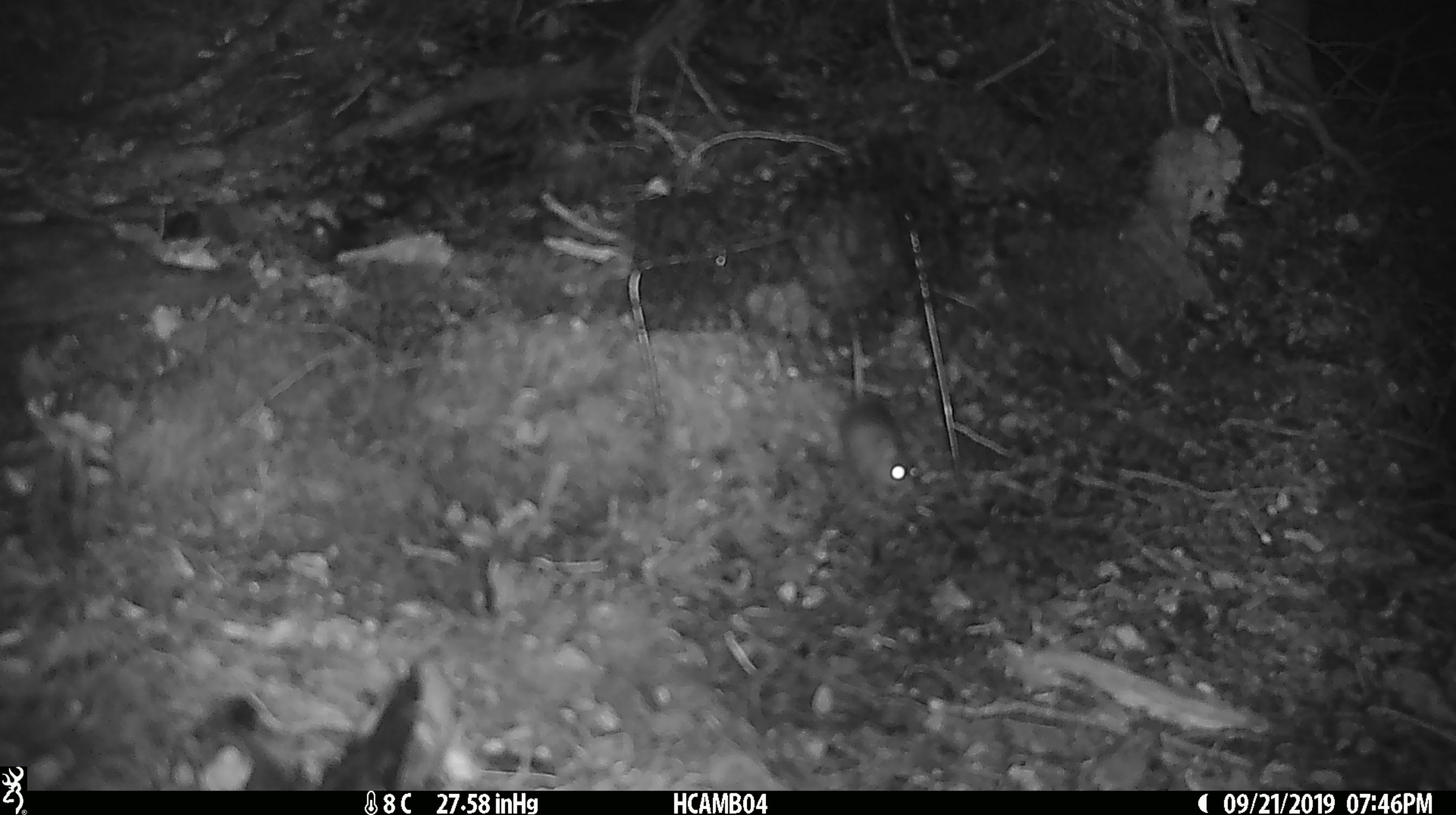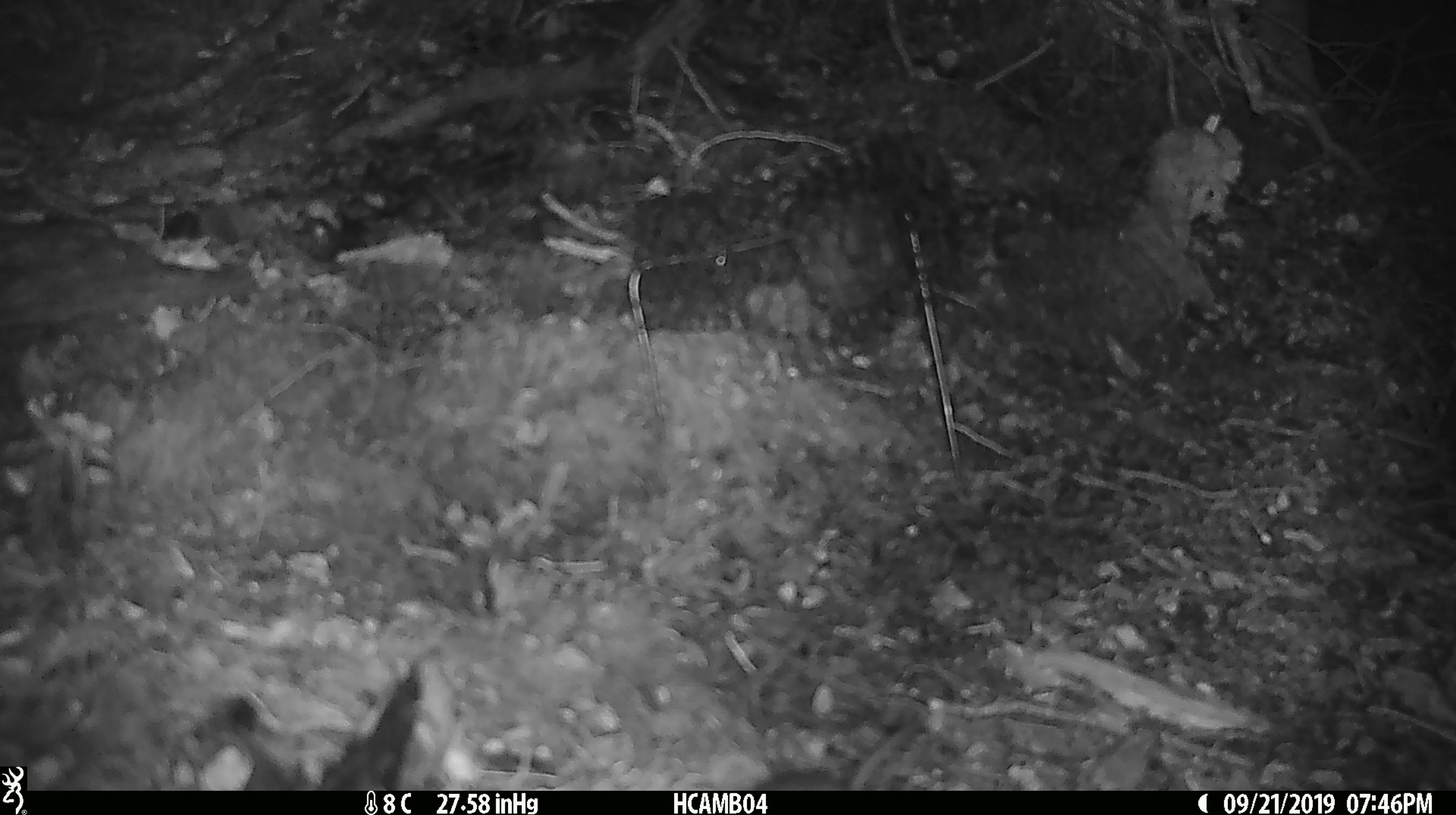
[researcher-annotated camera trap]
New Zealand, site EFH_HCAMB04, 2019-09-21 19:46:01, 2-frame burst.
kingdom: Animalia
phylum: Chordata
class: Mammalia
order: Rodentia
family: Muridae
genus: Mus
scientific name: Mus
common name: mouse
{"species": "mouse (Mus)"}